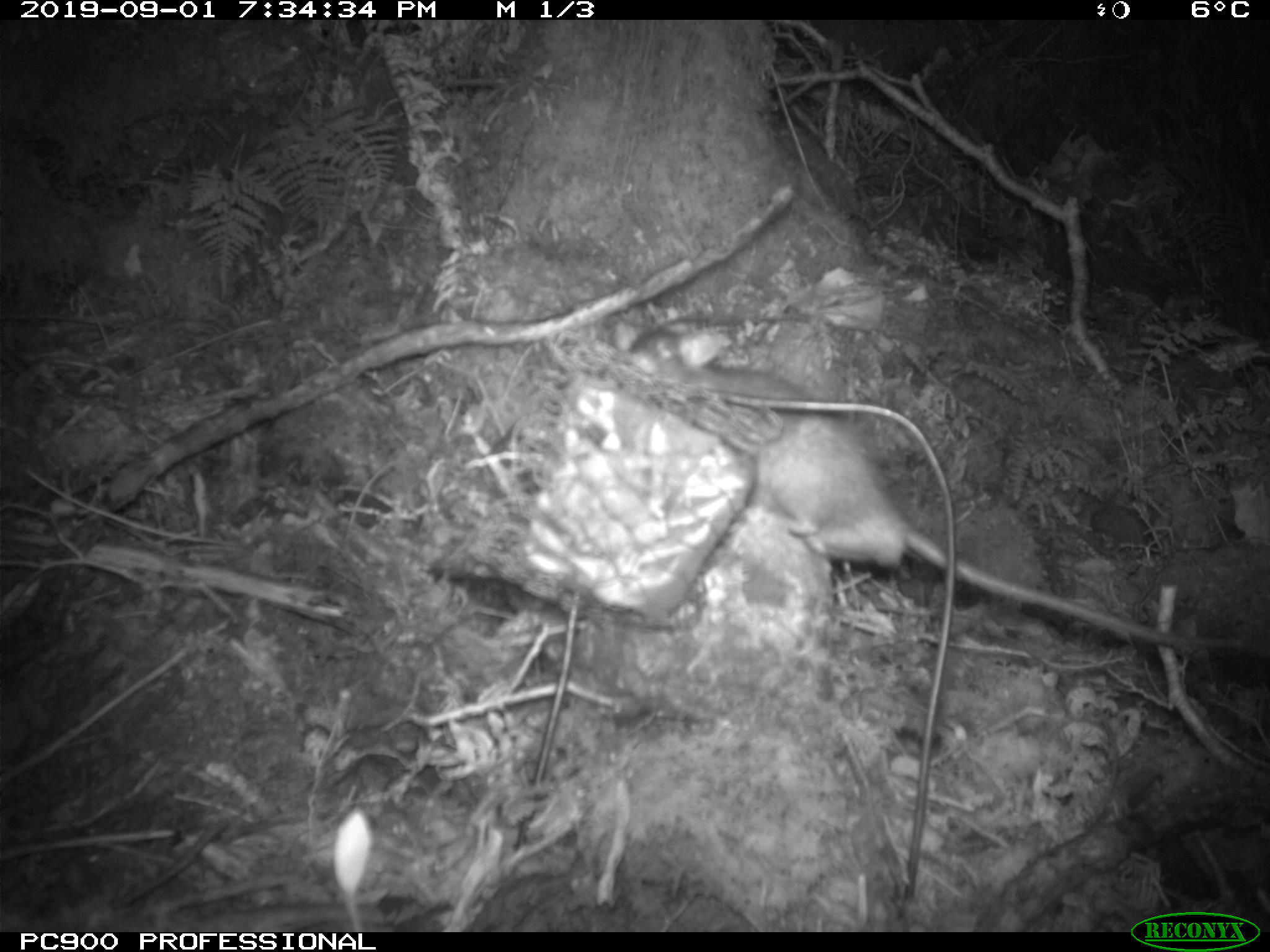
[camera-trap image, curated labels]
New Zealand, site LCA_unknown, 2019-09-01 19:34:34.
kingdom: Animalia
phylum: Chordata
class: Mammalia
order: Rodentia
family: Muridae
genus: Rattus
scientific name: Rattus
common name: rat